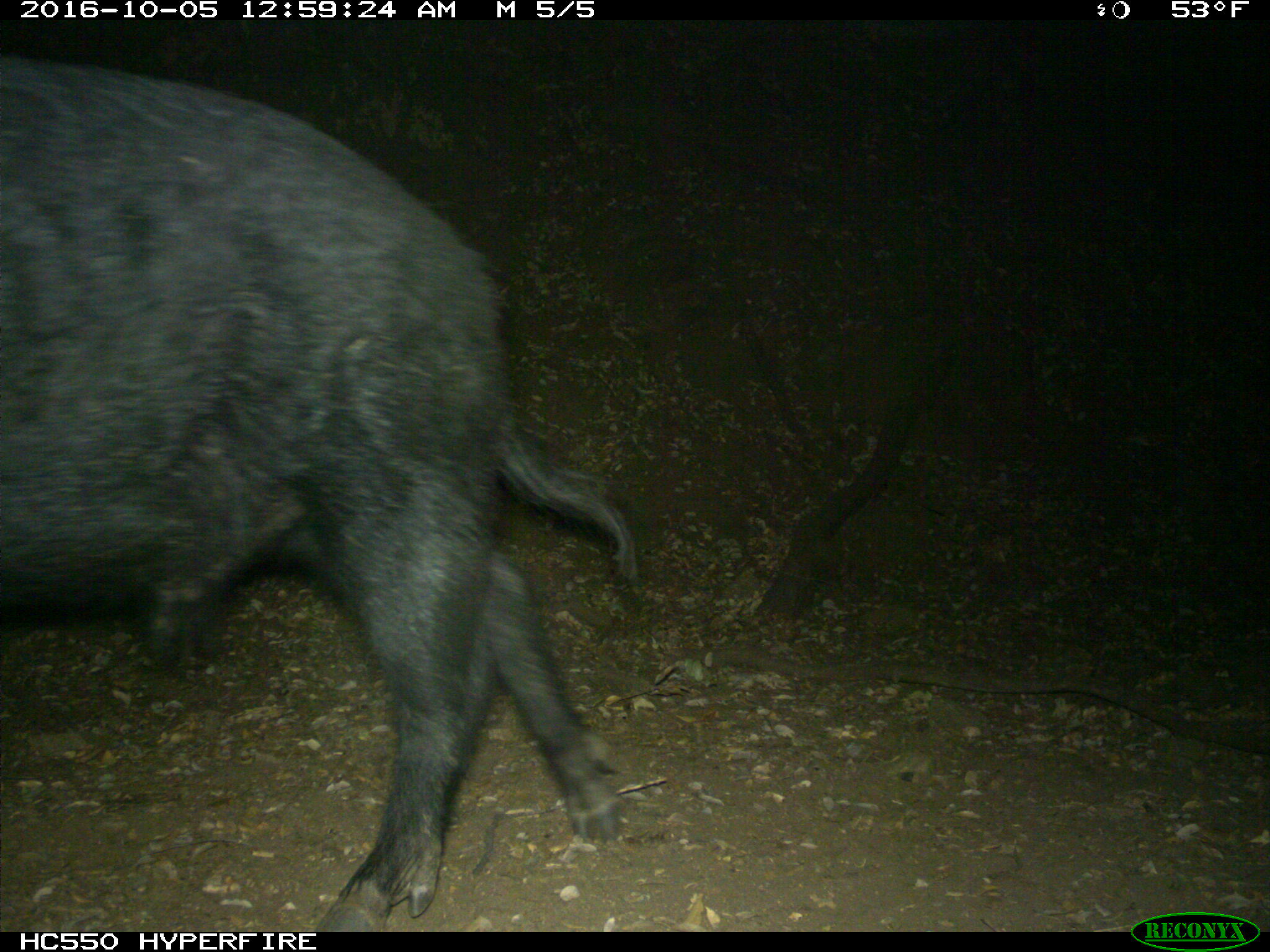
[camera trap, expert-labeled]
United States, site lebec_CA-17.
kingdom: Animalia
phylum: Chordata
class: Mammalia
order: Artiodactyla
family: Suidae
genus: Sus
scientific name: Sus scrofa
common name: wild boar